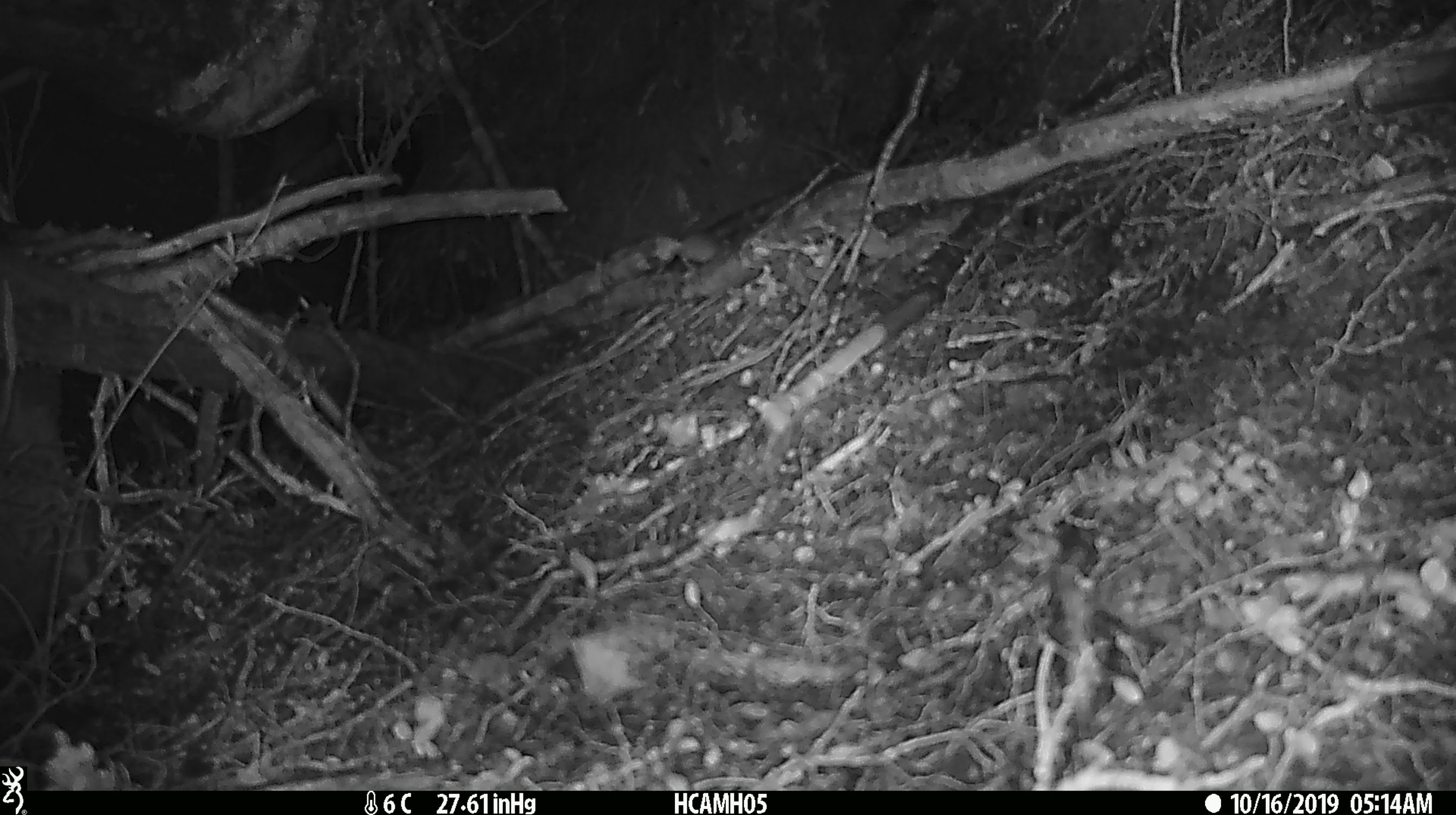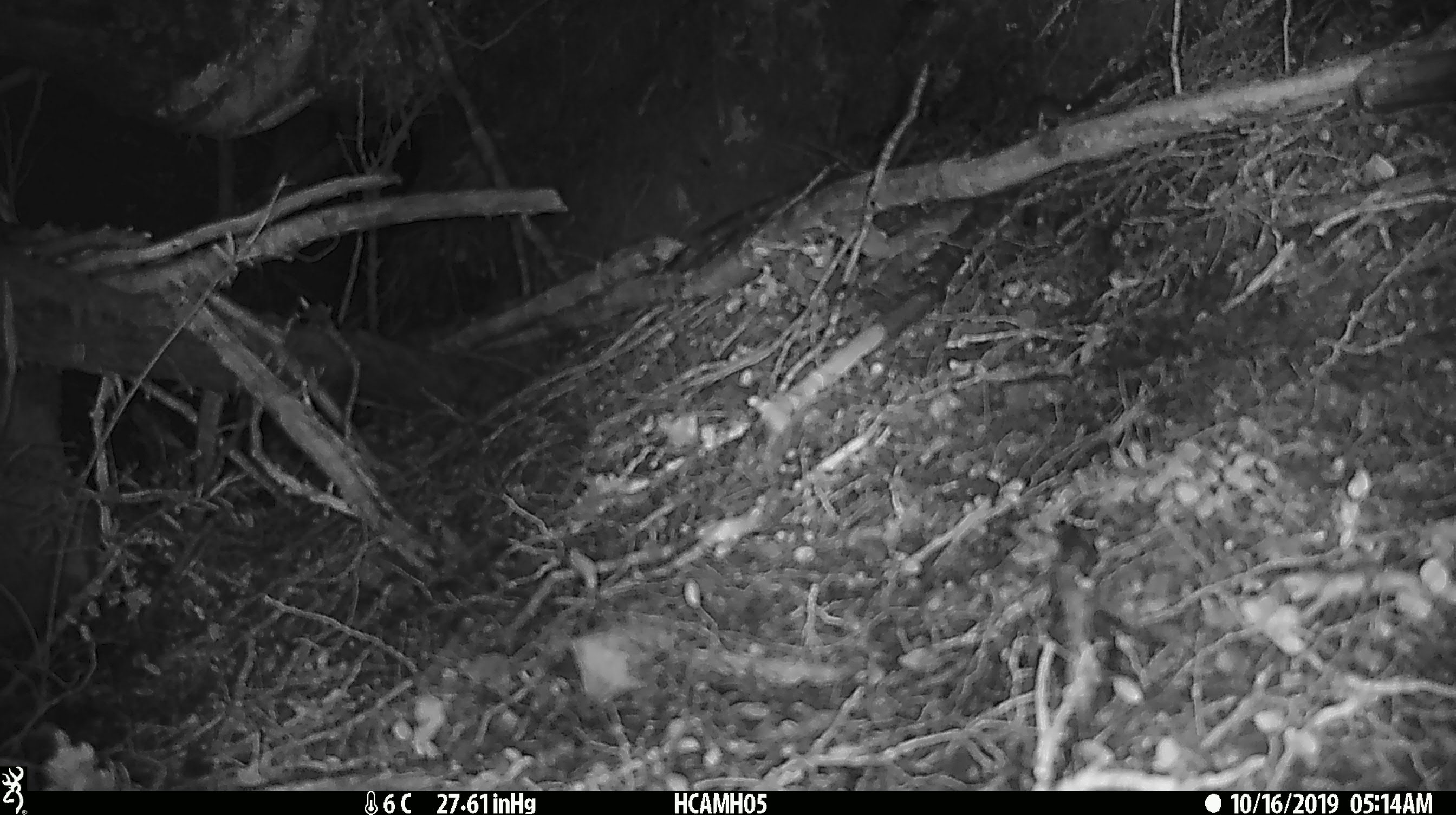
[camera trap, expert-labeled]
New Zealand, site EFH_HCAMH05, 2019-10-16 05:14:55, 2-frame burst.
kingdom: Animalia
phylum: Chordata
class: Mammalia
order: Rodentia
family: Muridae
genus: Mus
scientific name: Mus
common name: mouse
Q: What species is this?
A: Mouse (Mus).